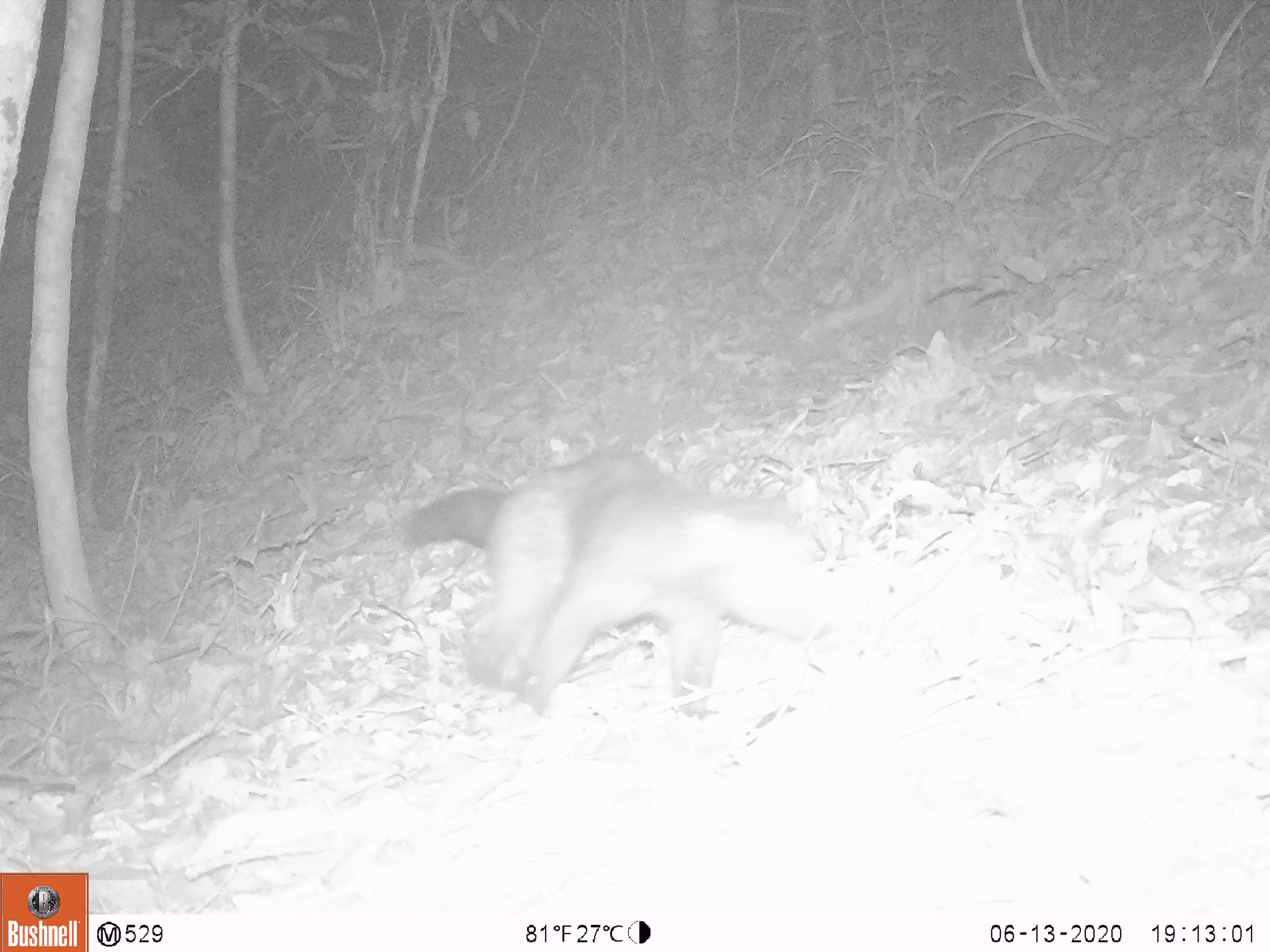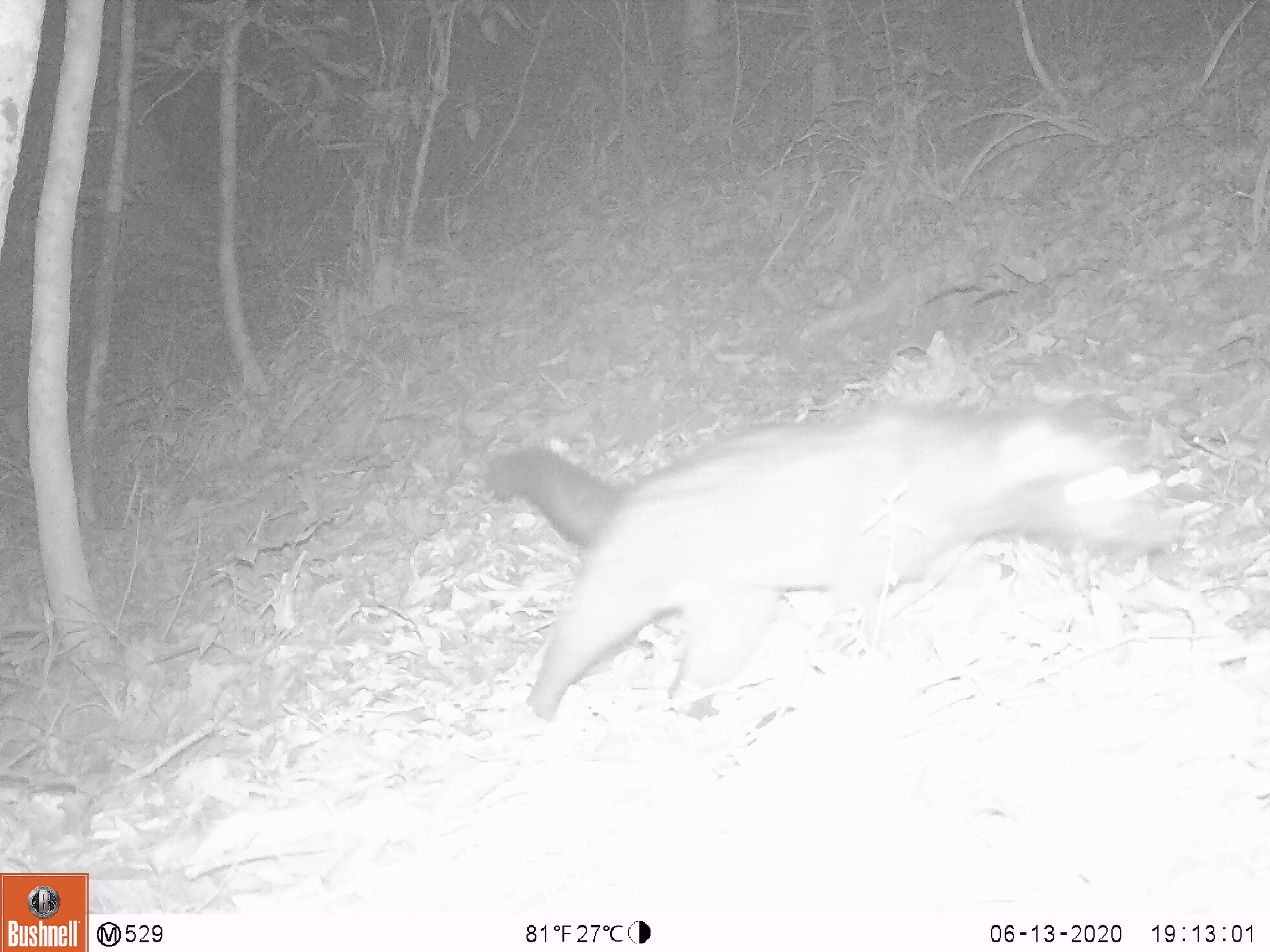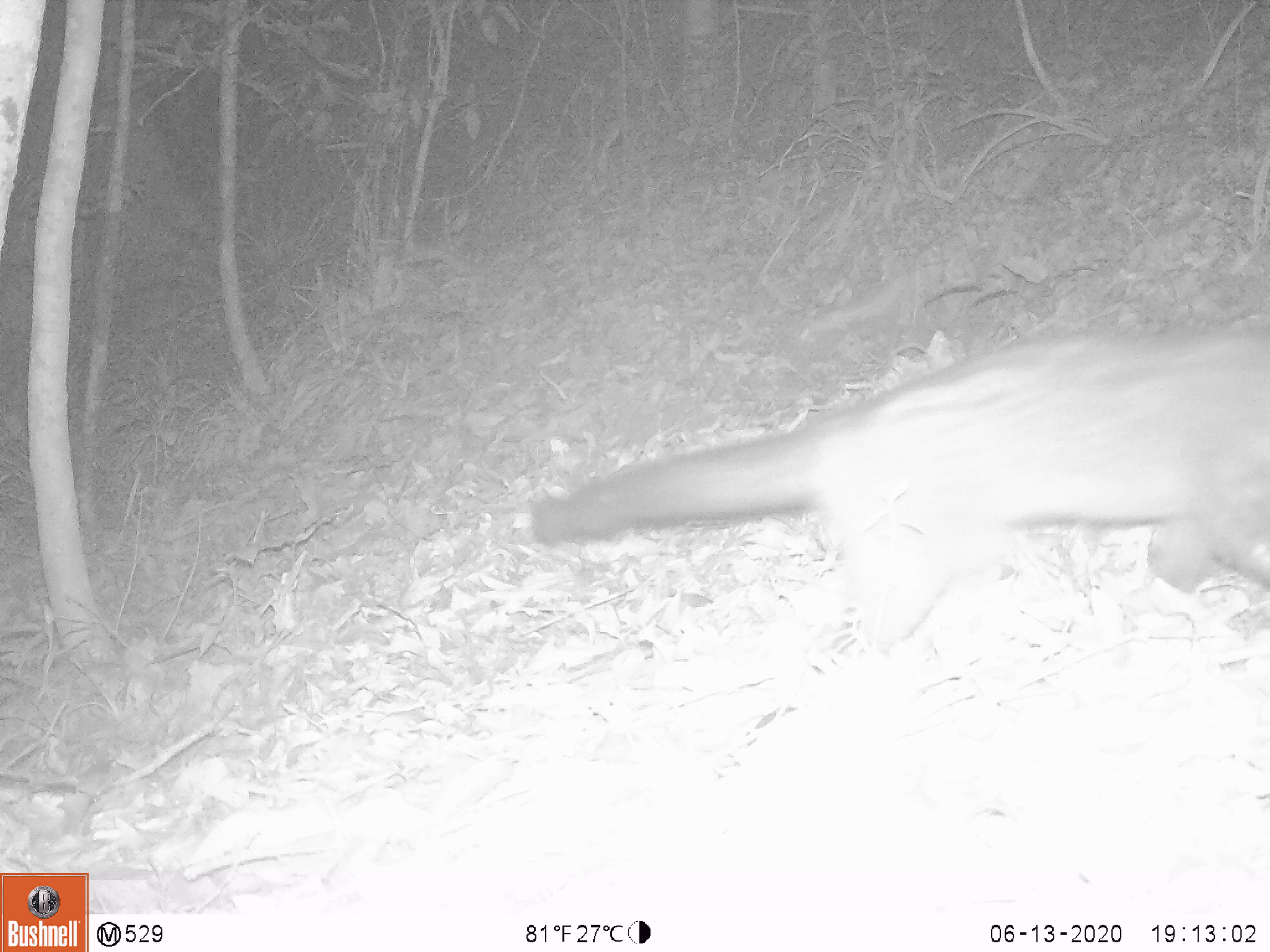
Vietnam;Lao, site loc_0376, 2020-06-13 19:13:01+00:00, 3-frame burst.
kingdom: Animalia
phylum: Chordata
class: Mammalia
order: Carnivora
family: Viverridae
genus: Paradoxurus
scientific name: Paradoxurus hermaphroditus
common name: common palm civet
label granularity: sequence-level